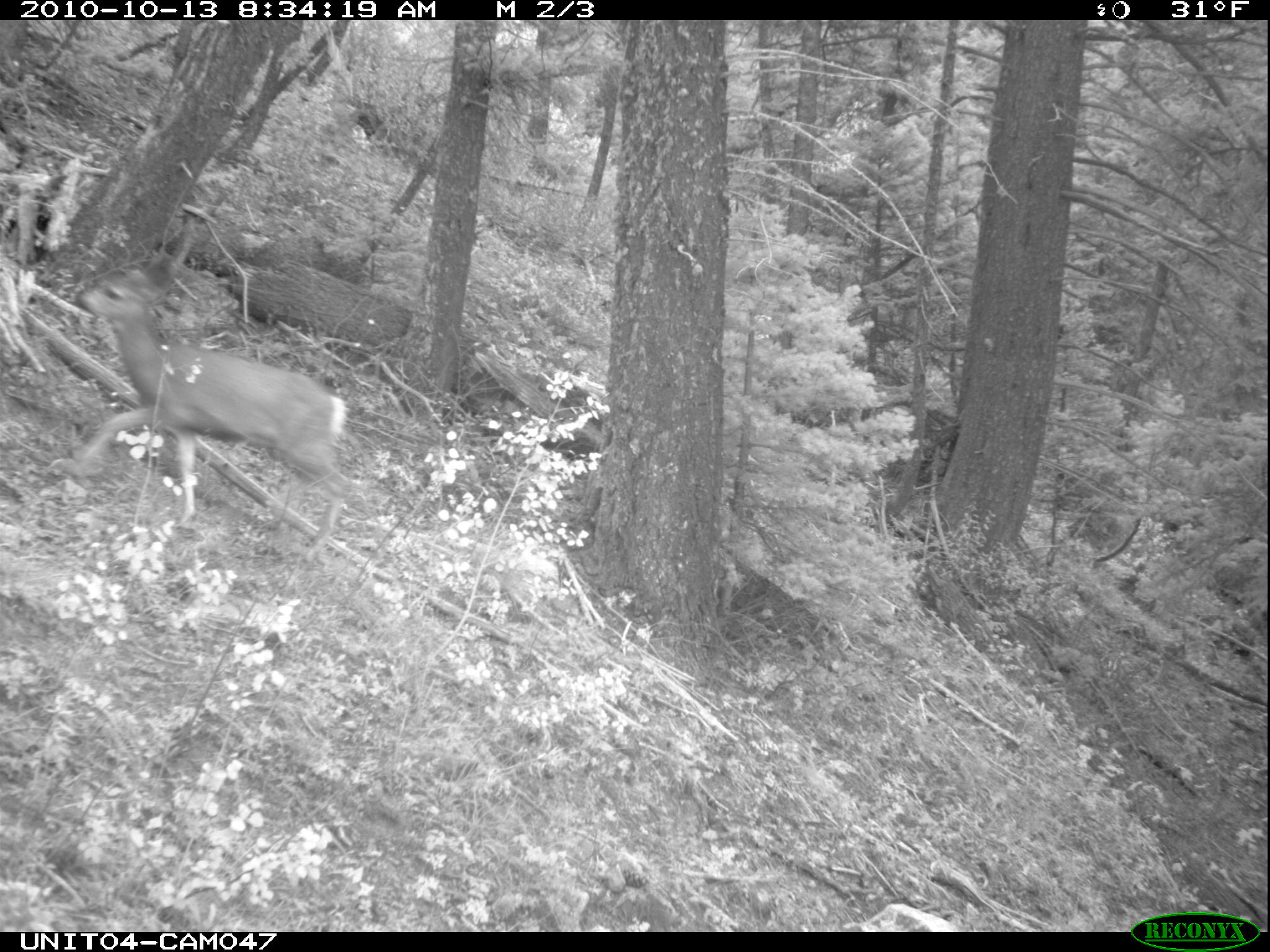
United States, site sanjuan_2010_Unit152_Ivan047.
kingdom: Animalia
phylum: Chordata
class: Mammalia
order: Artiodactyla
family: Cervidae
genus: Odocoileus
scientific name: Odocoileus hemionus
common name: mule deer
Odocoileus hemionus (mule deer).